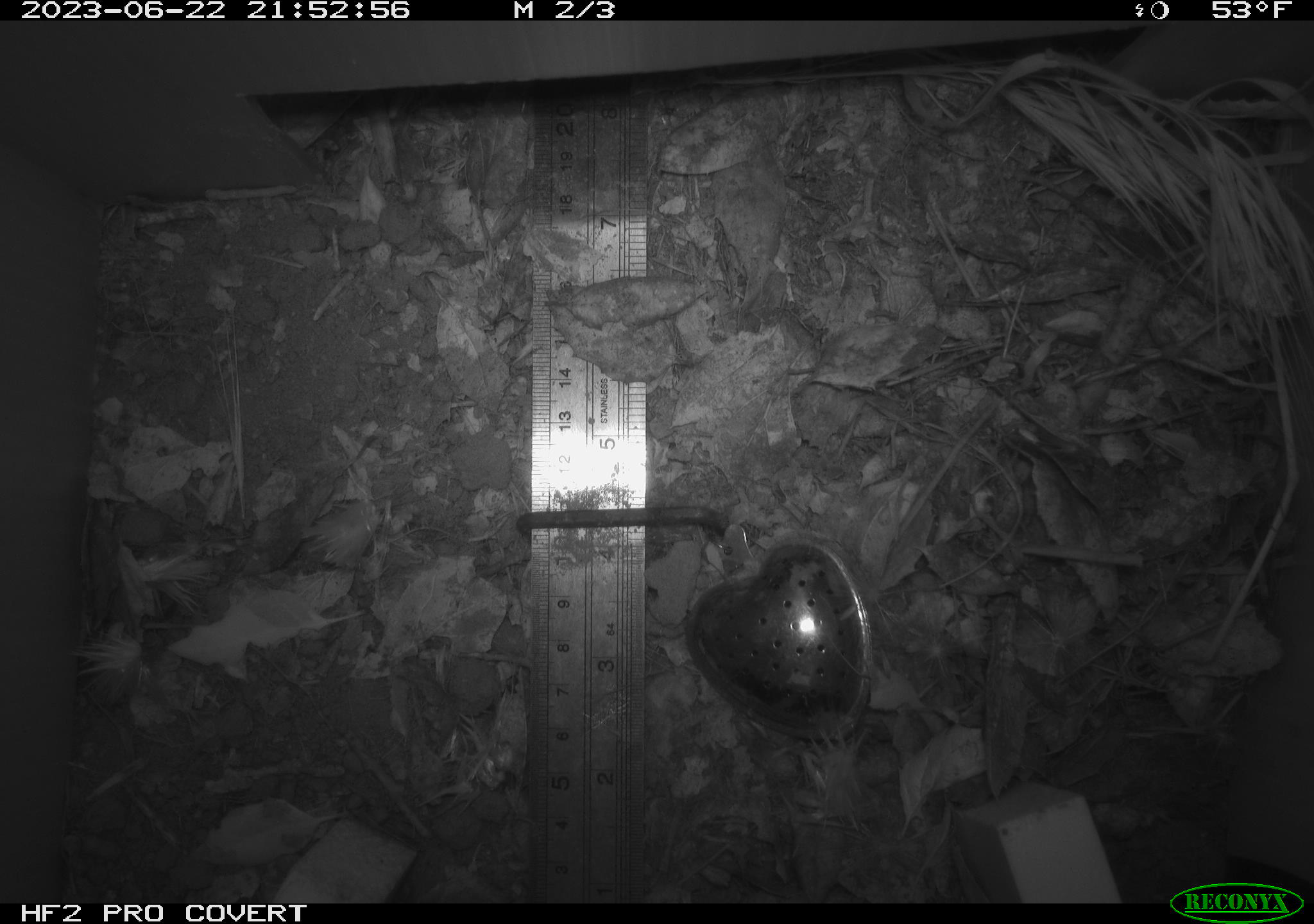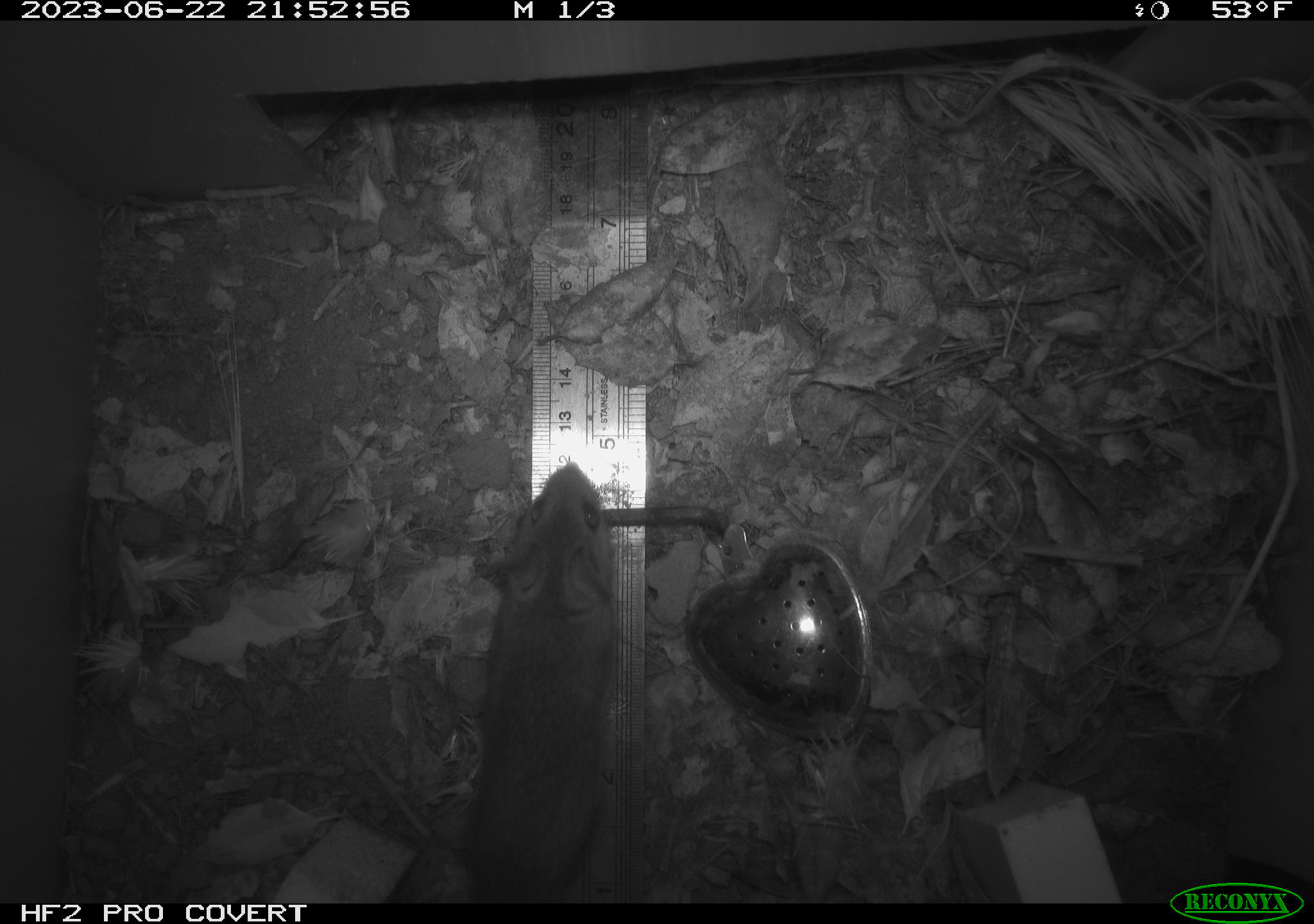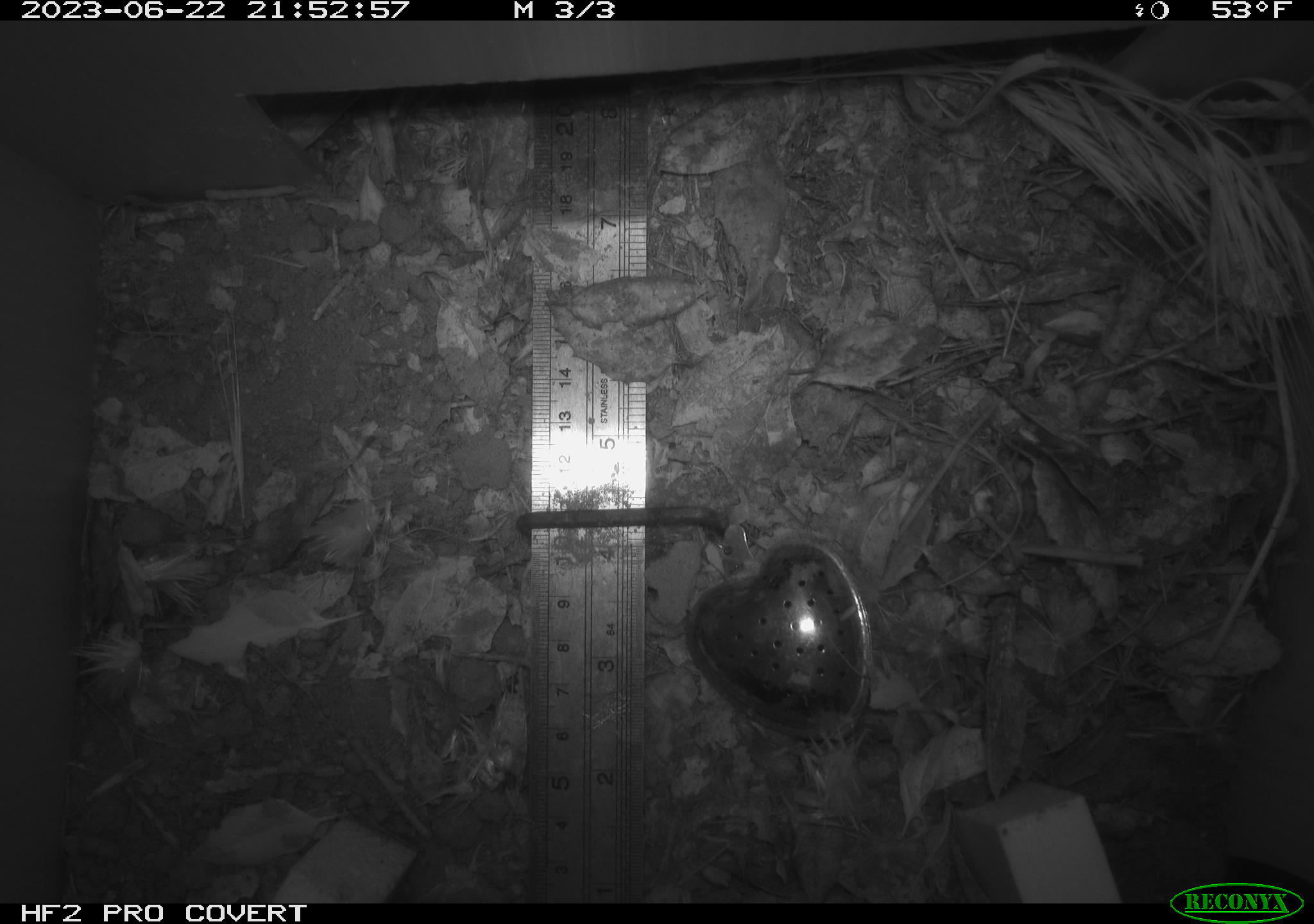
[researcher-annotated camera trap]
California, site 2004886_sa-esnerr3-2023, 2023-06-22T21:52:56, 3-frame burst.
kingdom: Animalia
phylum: Chordata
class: Mammalia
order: Rodentia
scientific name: Rodentia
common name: mouse species